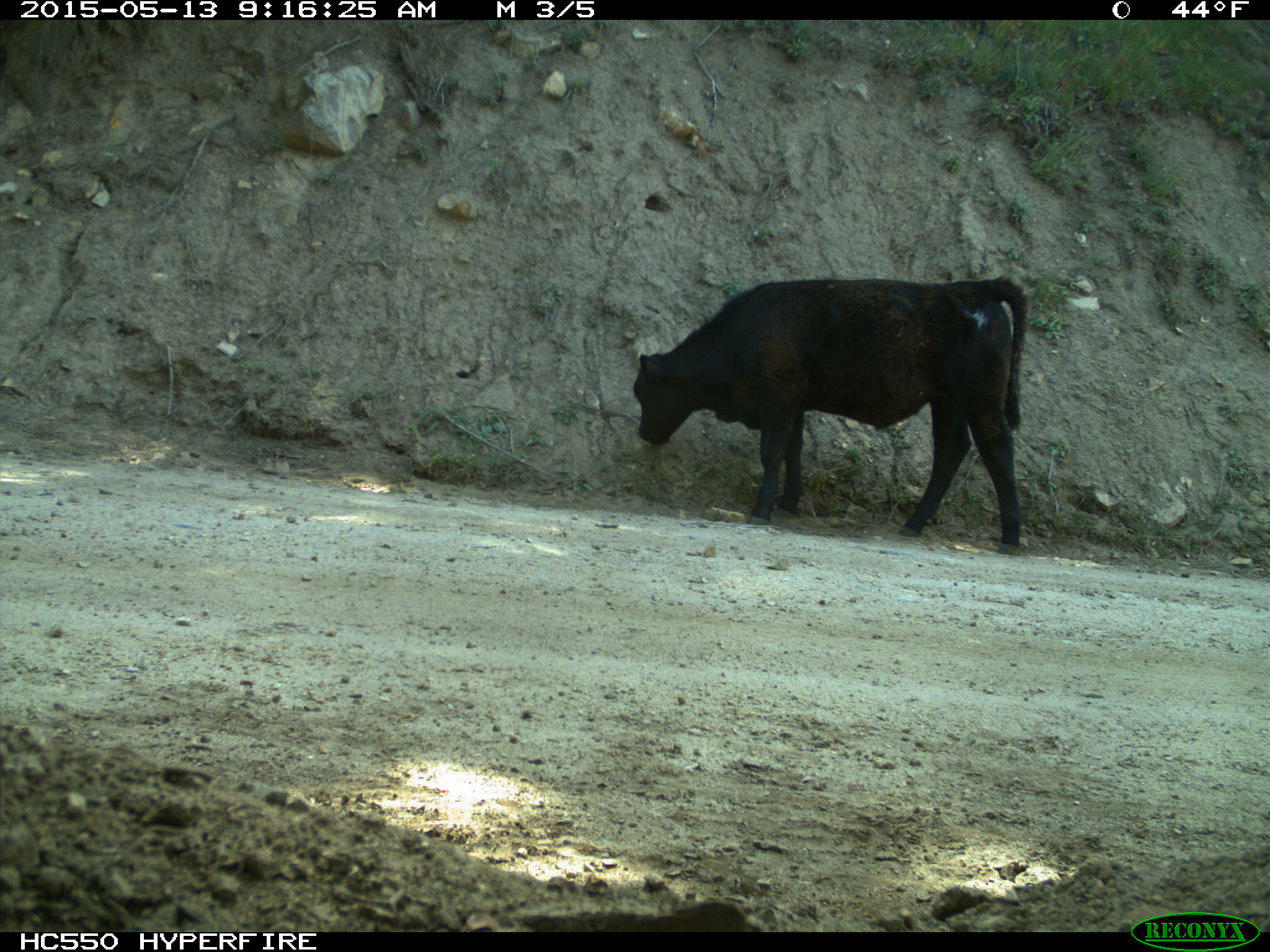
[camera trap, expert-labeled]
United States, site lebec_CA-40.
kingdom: Animalia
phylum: Chordata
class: Mammalia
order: Artiodactyla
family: Bovidae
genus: Bos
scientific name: Bos taurus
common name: domestic cow